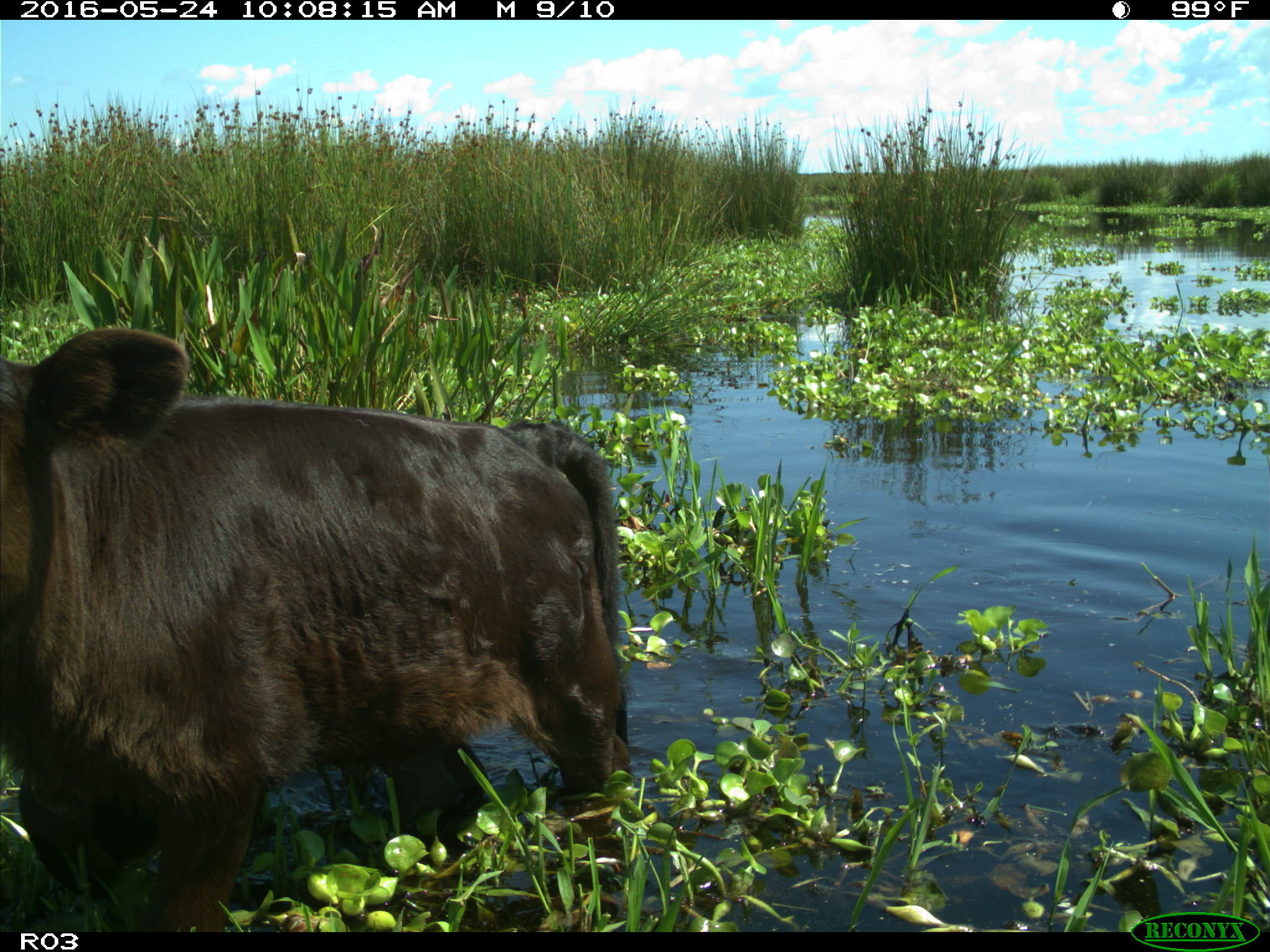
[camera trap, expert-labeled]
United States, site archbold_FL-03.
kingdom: Animalia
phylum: Chordata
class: Mammalia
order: Artiodactyla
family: Bovidae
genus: Bos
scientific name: Bos taurus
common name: domestic cow